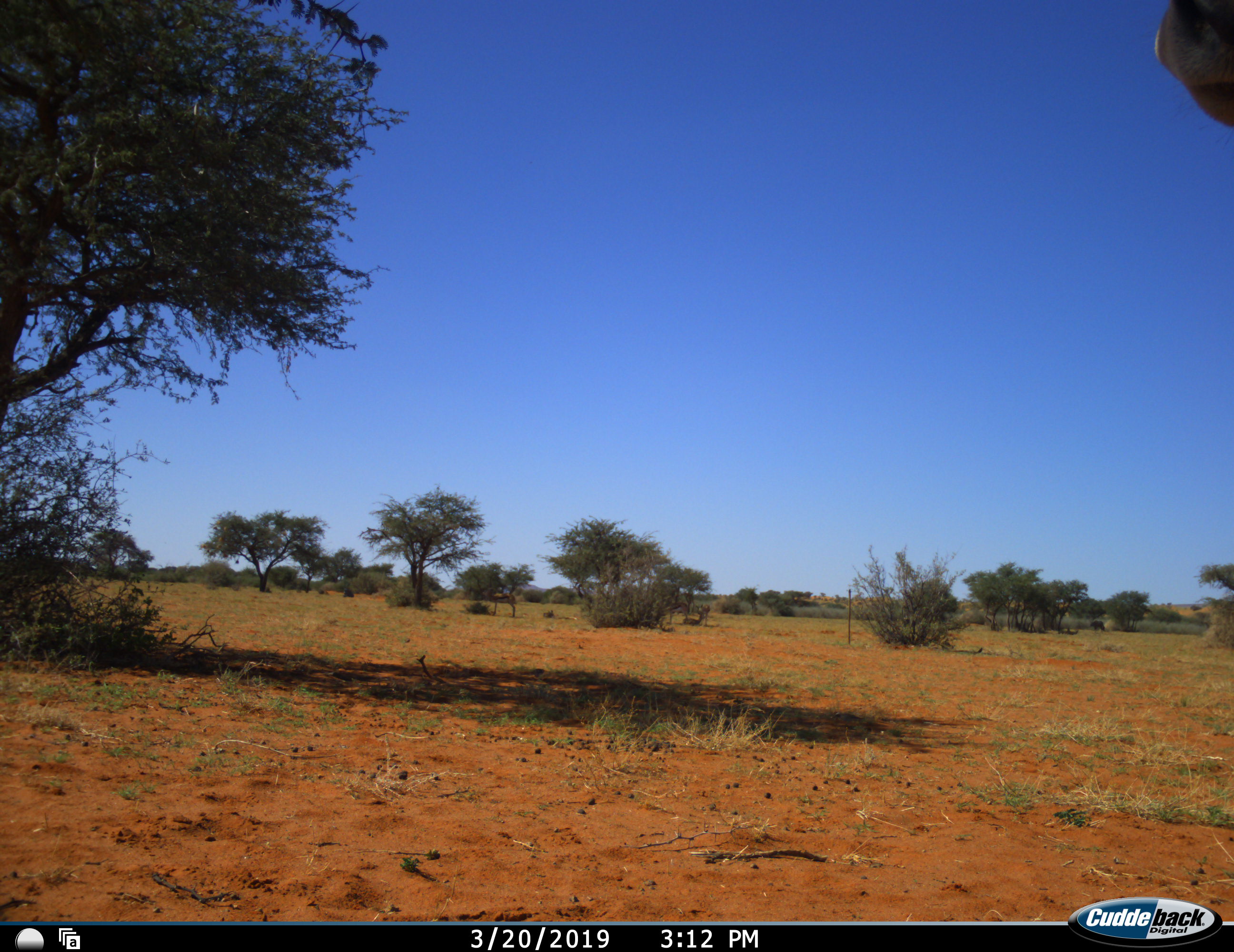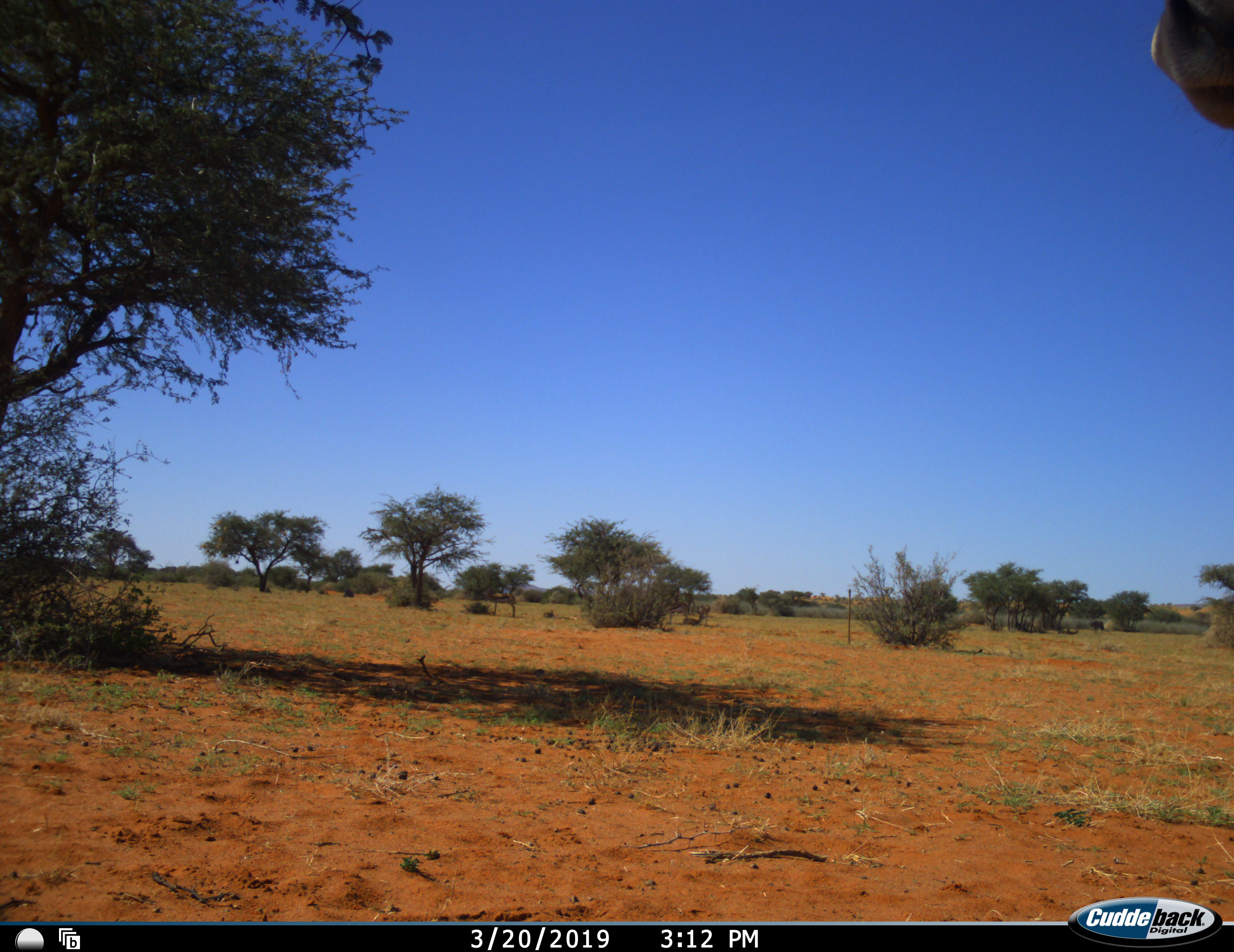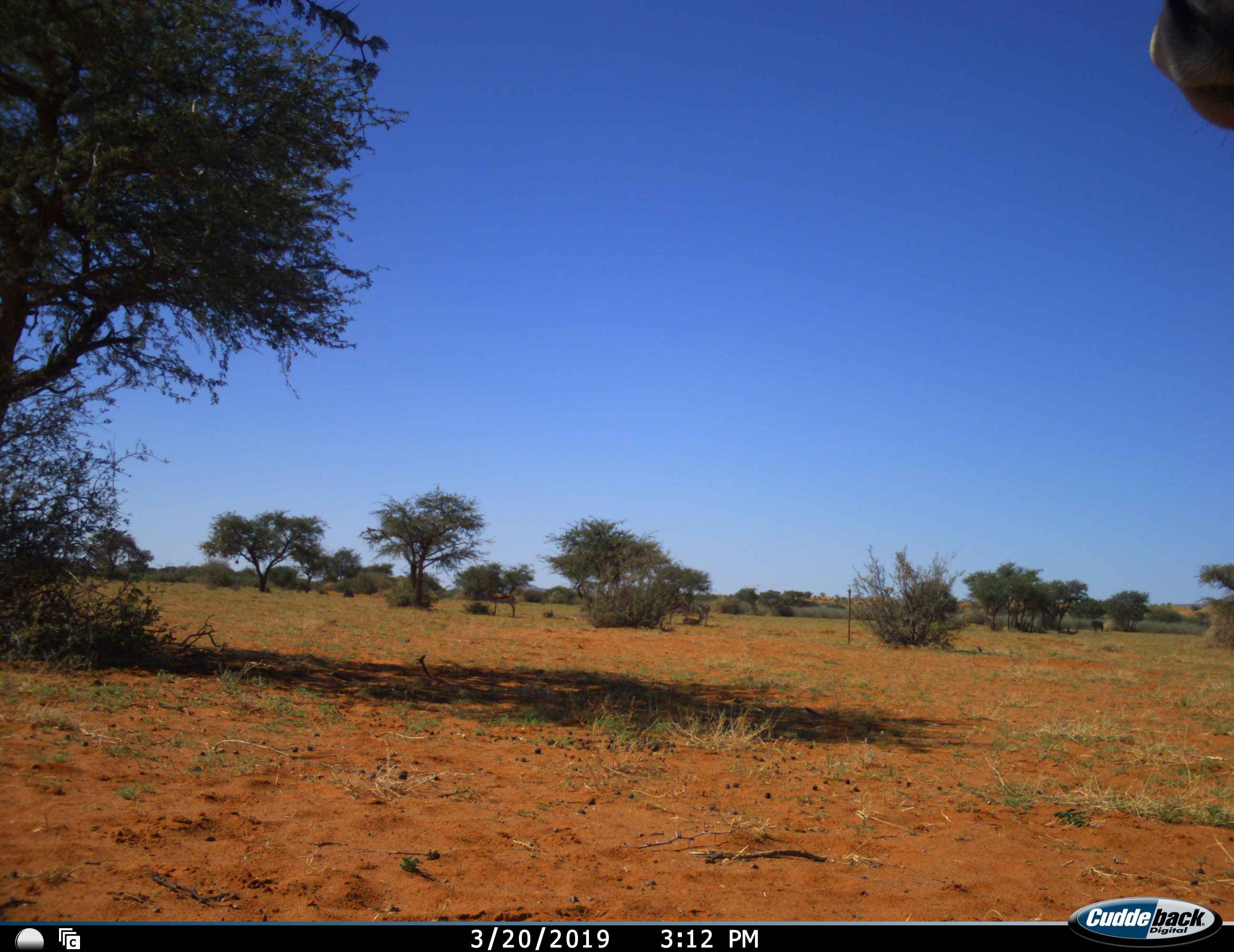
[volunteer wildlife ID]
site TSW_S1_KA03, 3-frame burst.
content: unidentified animal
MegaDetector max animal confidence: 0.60